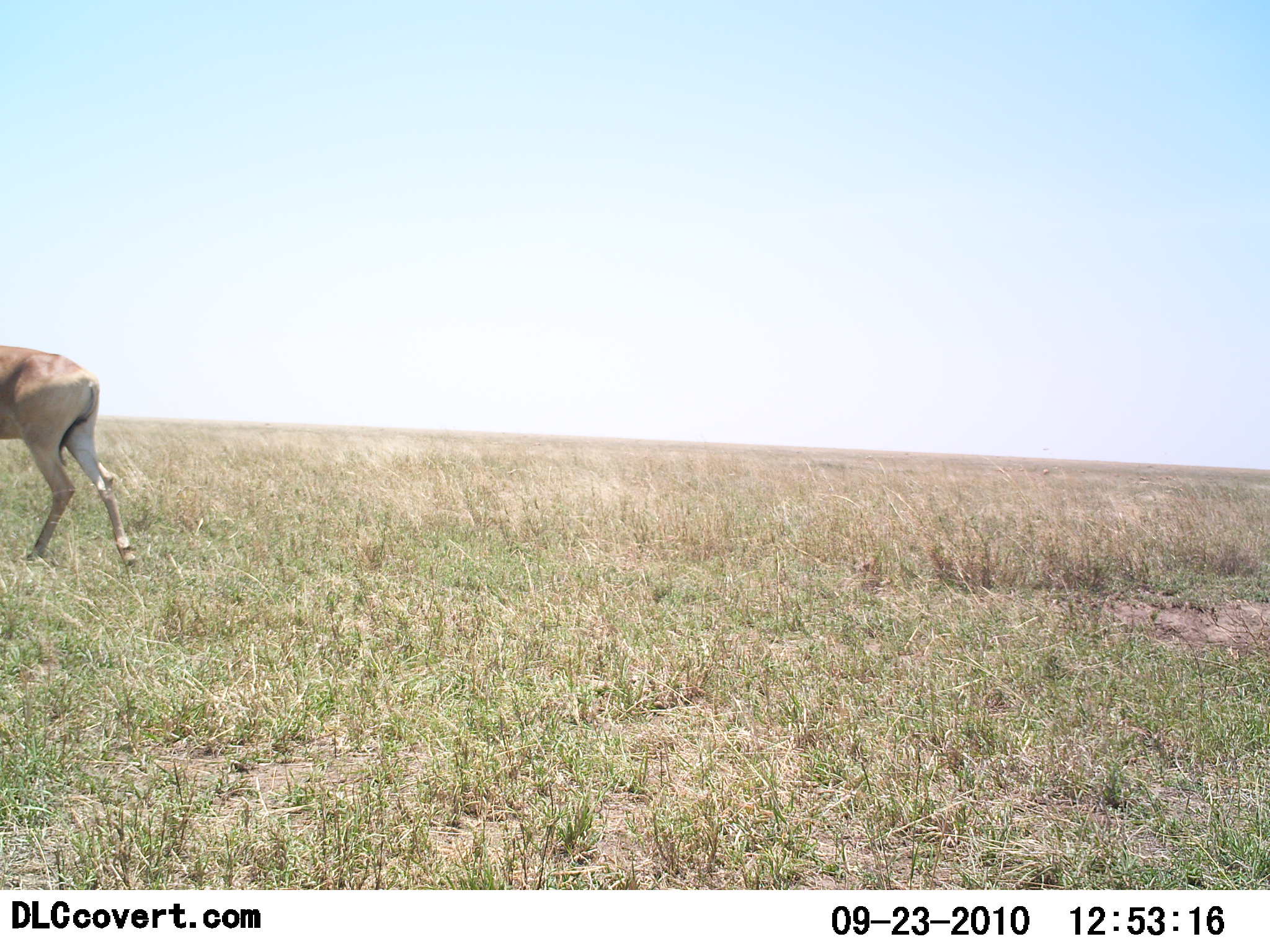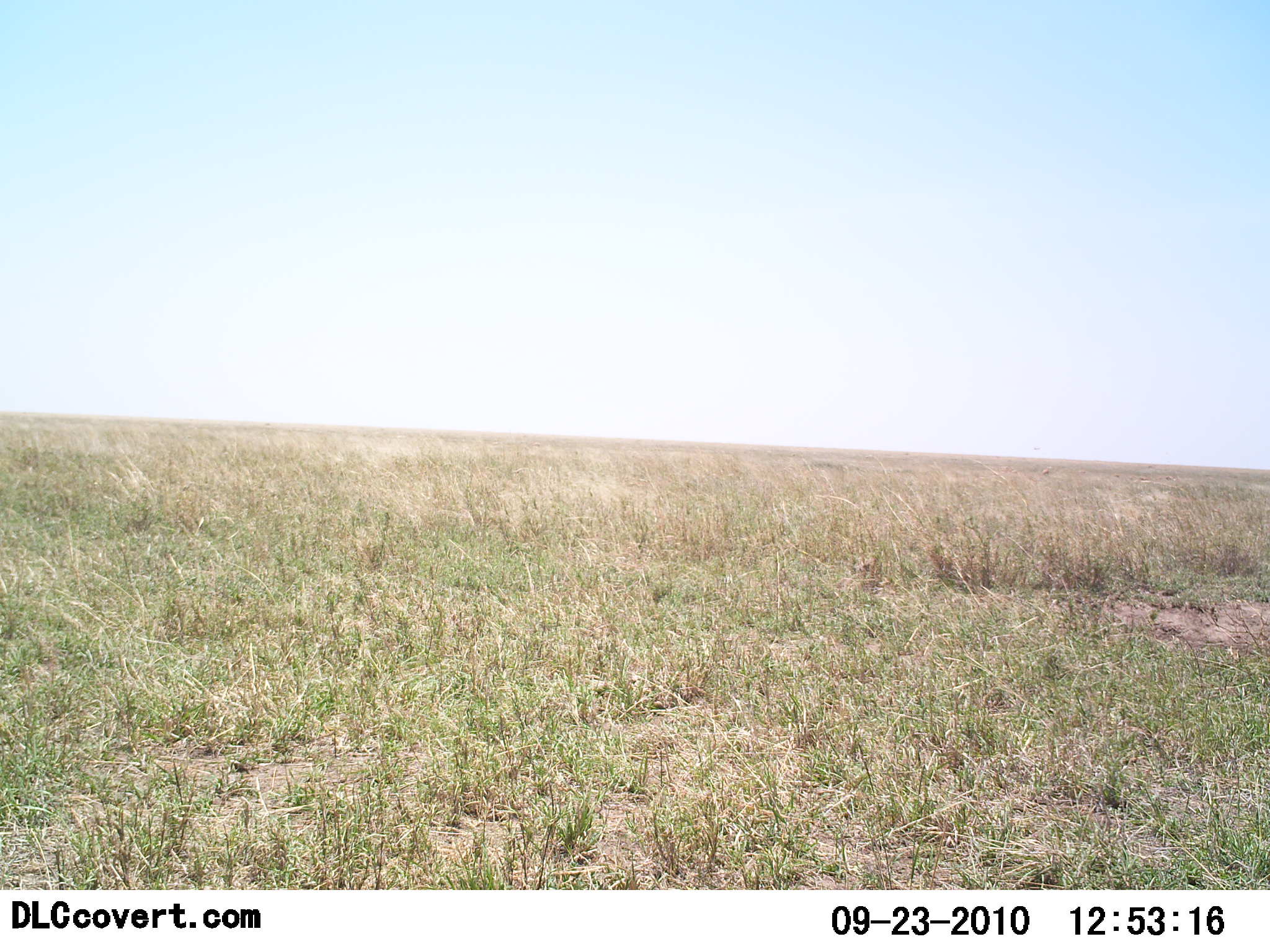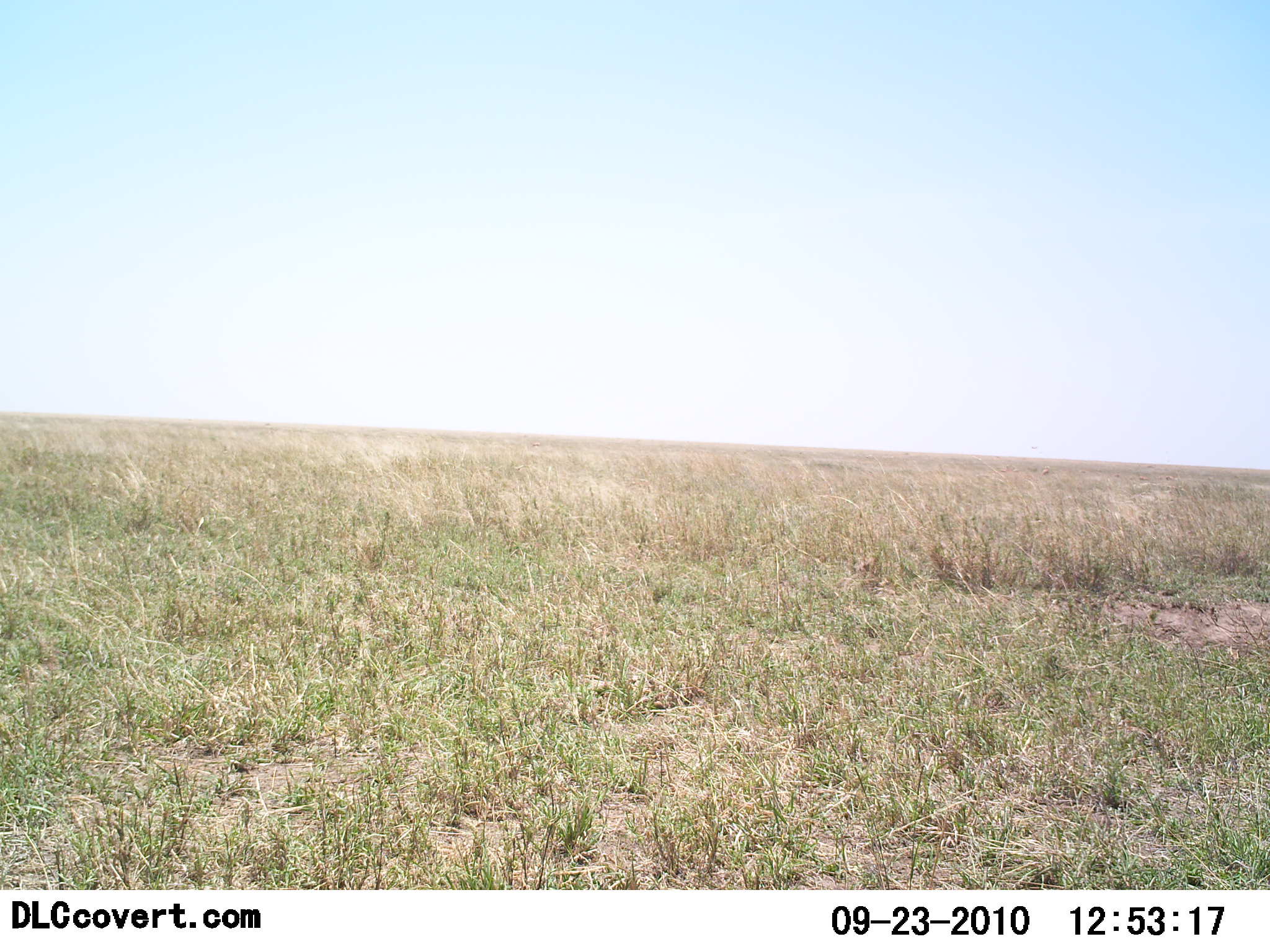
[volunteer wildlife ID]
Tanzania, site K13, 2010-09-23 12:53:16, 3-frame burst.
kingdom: Animalia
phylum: Chordata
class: Mammalia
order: Artiodactyla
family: Bovidae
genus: Alcelaphus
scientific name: Alcelaphus buselaphus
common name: hartebeest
Hartebeest (Alcelaphus buselaphus), count 1. Behavior (volunteer vote fractions): standing 0%, resting 0%, moving 100%, interacting 0%. Young present (vote fraction): 0%. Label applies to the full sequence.